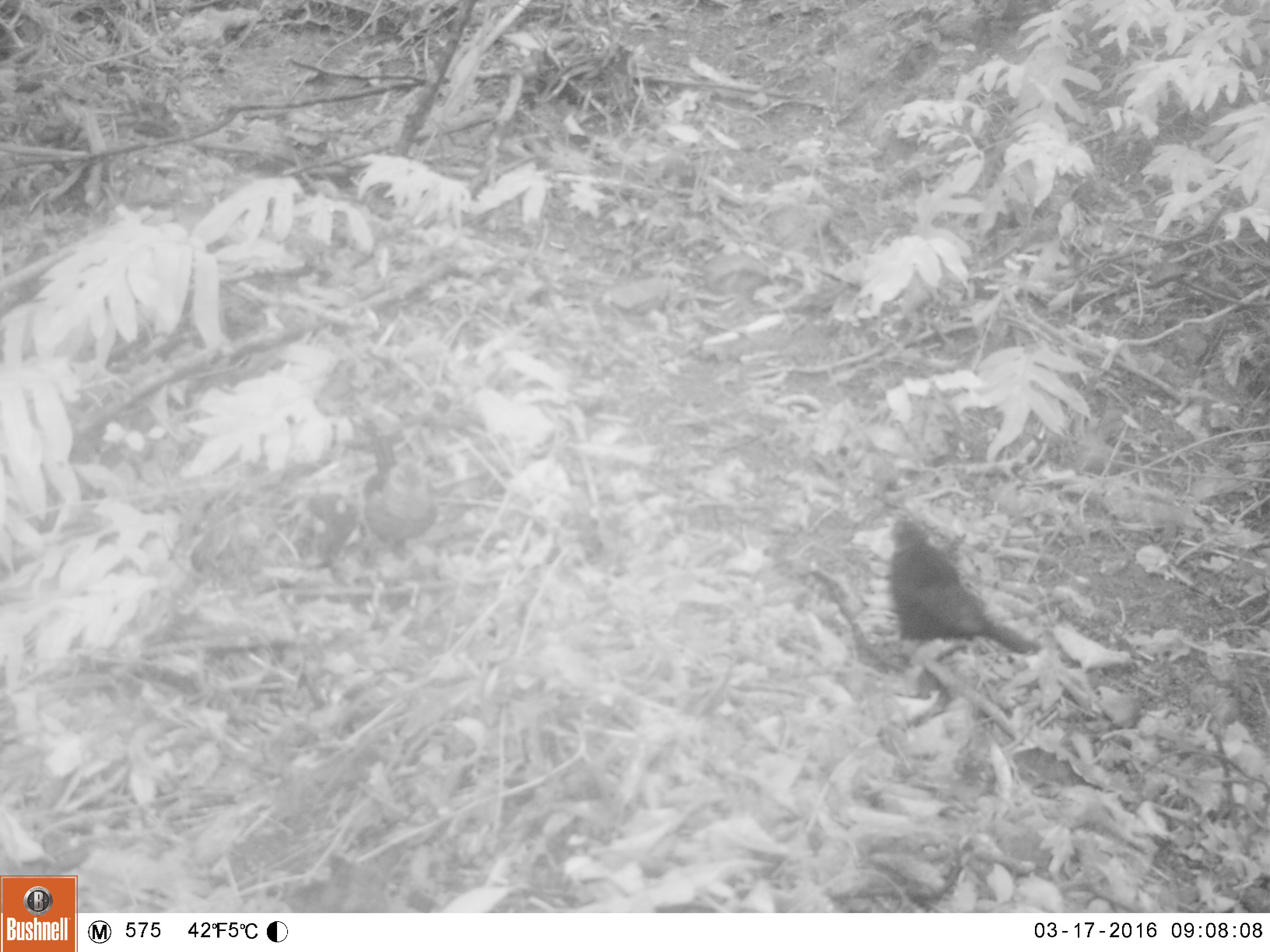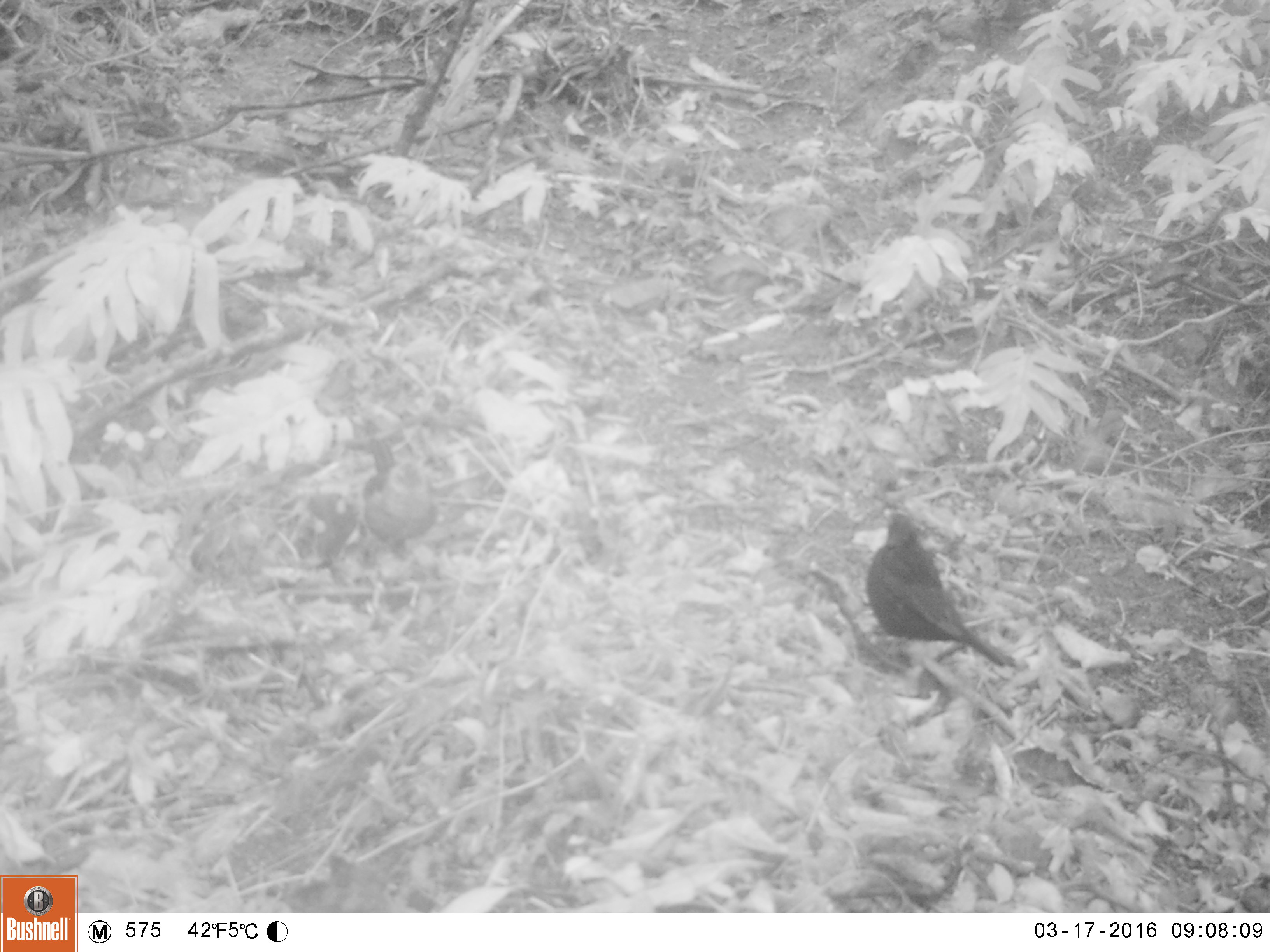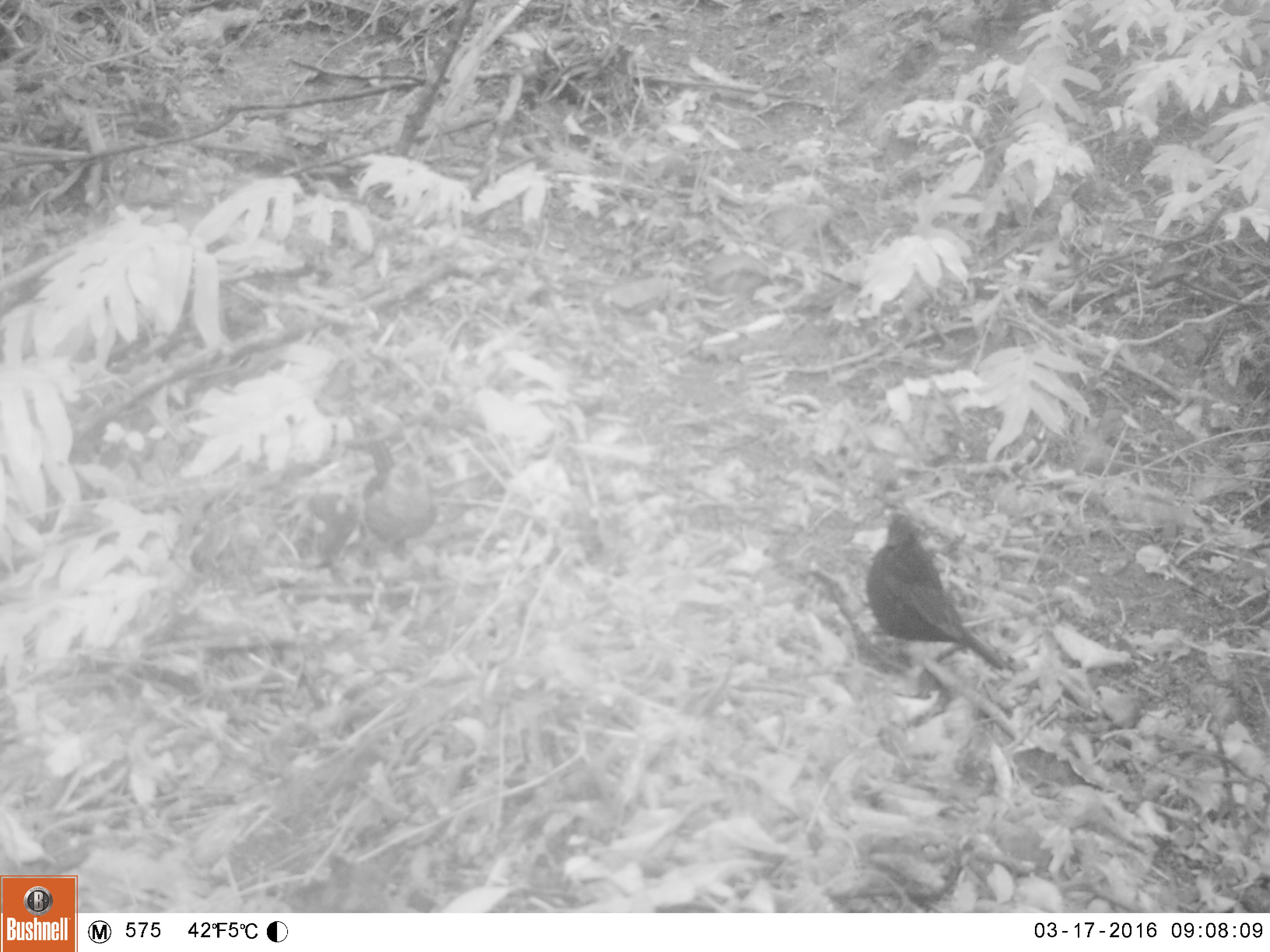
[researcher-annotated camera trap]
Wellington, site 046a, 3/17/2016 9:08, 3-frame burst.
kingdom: Animalia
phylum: Chordata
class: Aves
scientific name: Aves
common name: bird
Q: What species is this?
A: Bird (Aves).